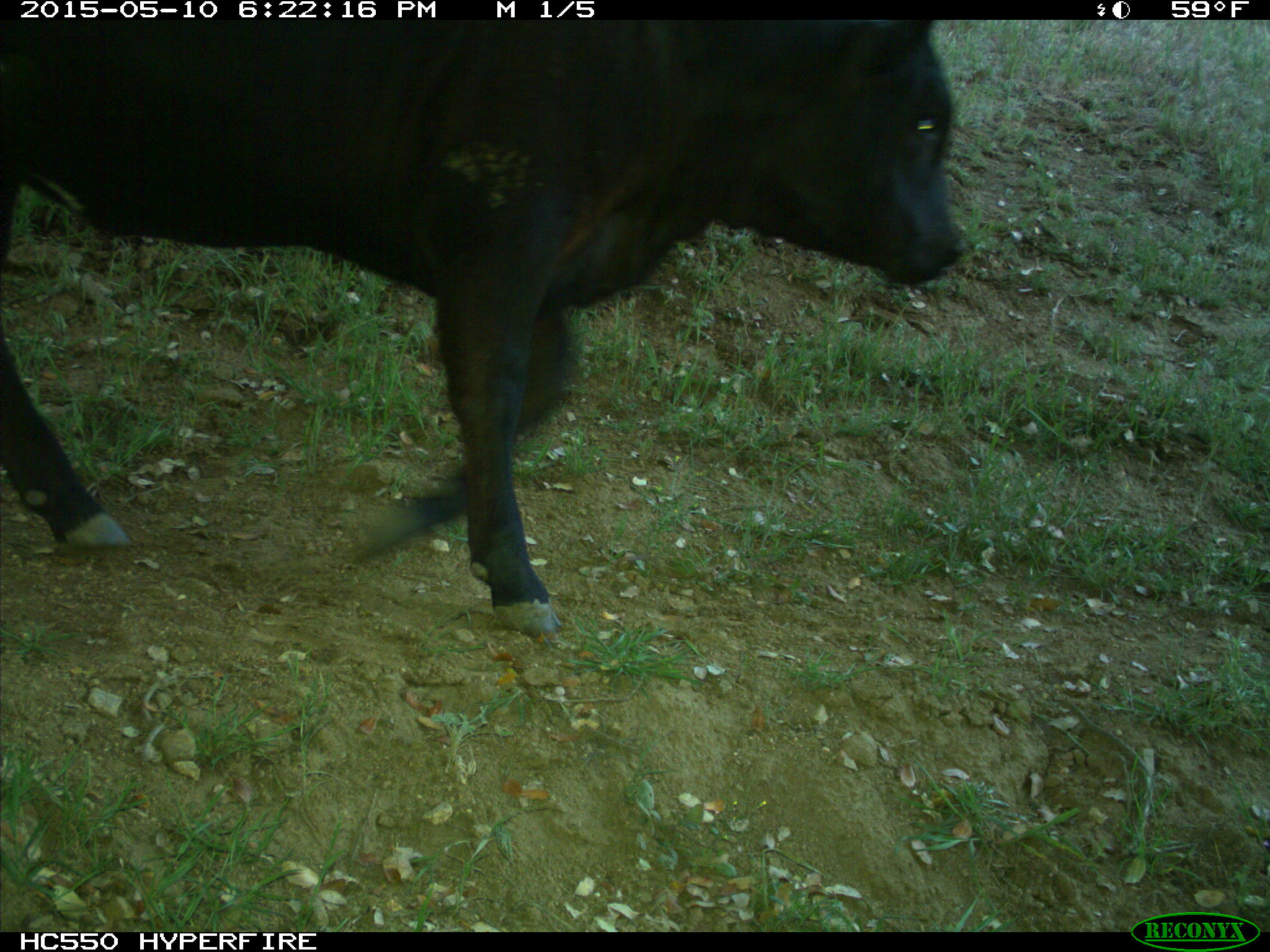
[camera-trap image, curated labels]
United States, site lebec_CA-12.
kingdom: Animalia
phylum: Chordata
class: Mammalia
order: Artiodactyla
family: Bovidae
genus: Bos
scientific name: Bos taurus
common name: domestic cow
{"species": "Bos taurus (domestic cow)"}